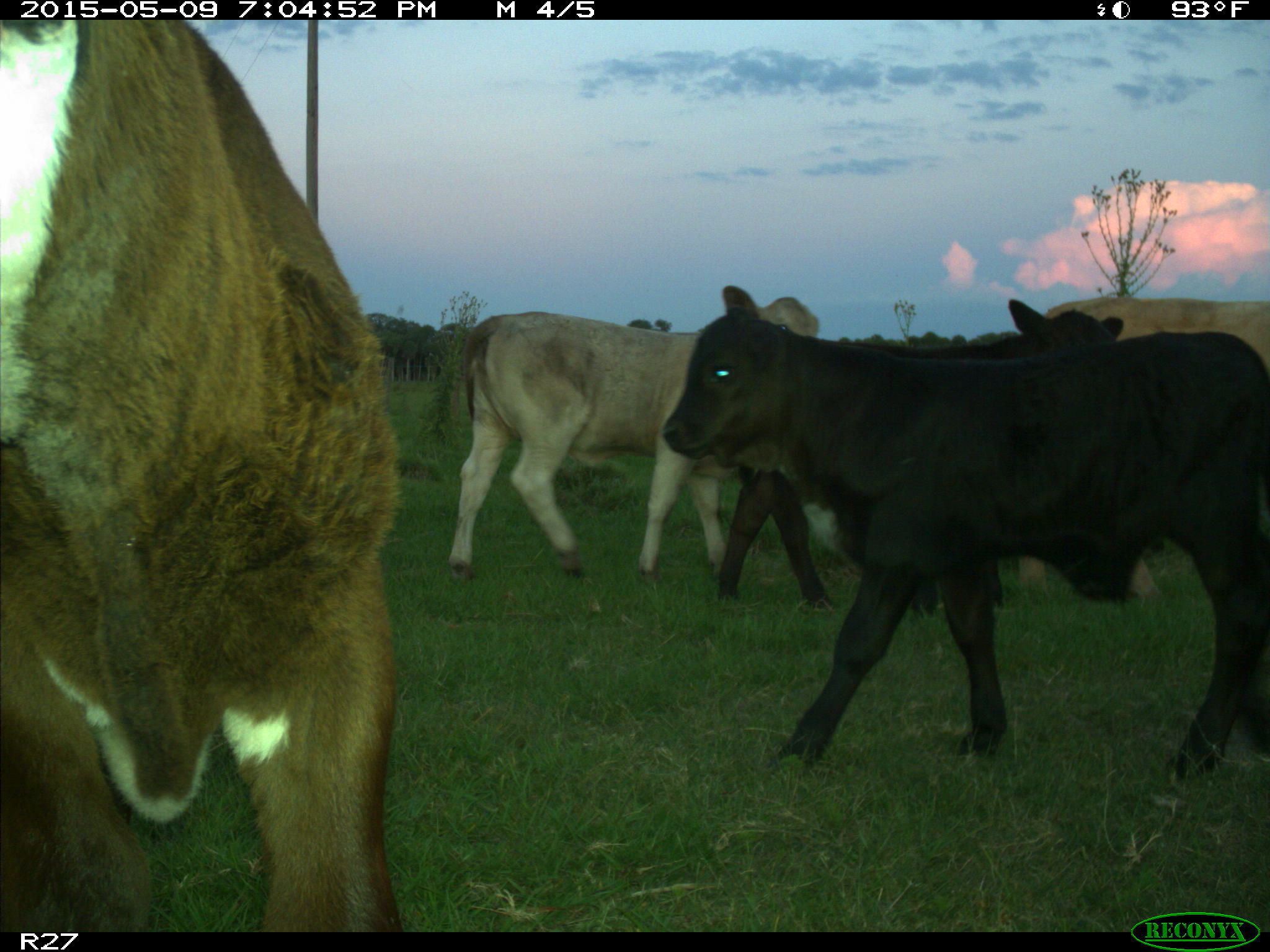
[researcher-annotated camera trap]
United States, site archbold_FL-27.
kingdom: Animalia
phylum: Chordata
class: Mammalia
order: Artiodactyla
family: Bovidae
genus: Bos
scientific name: Bos taurus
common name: domestic cow